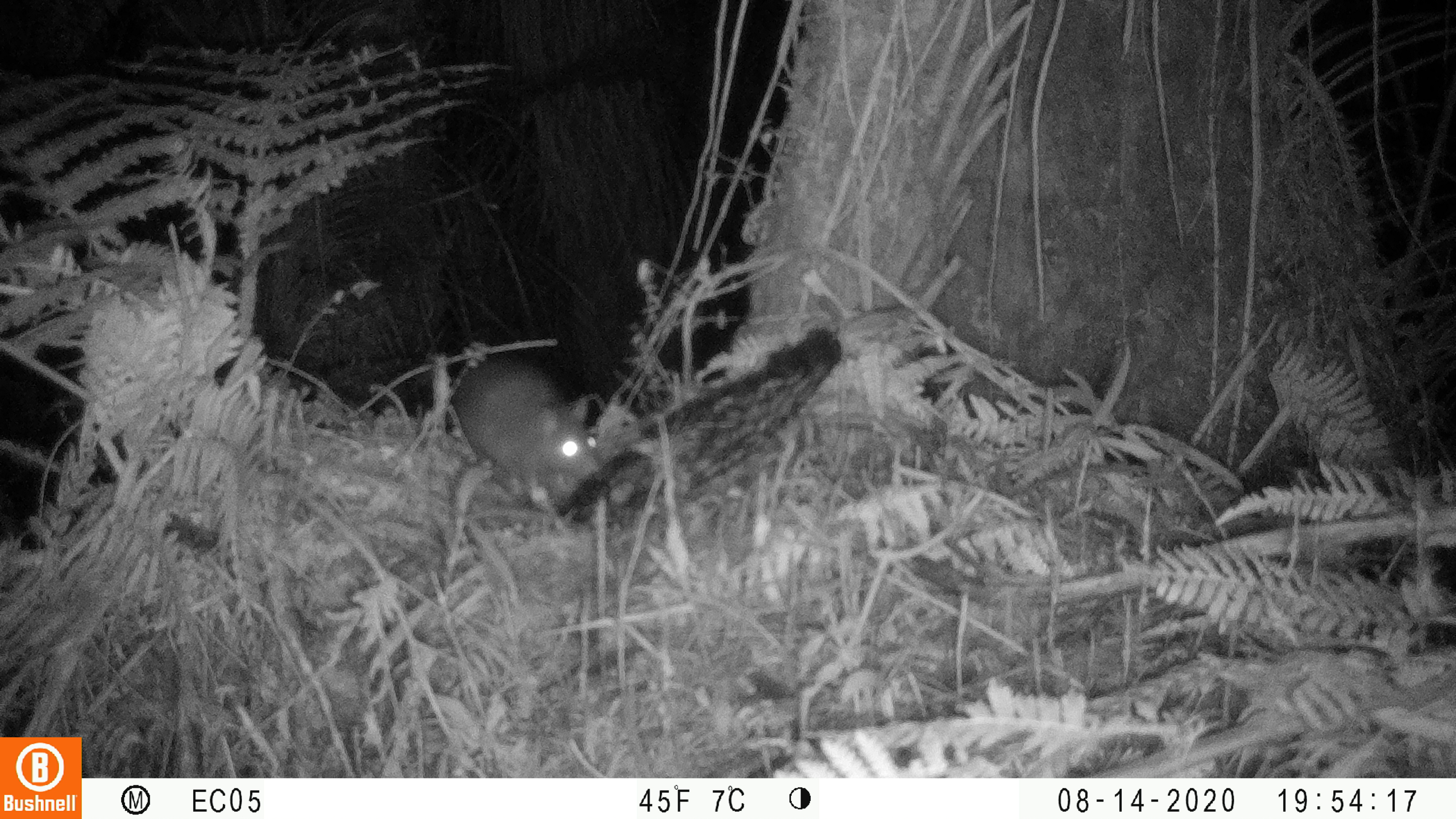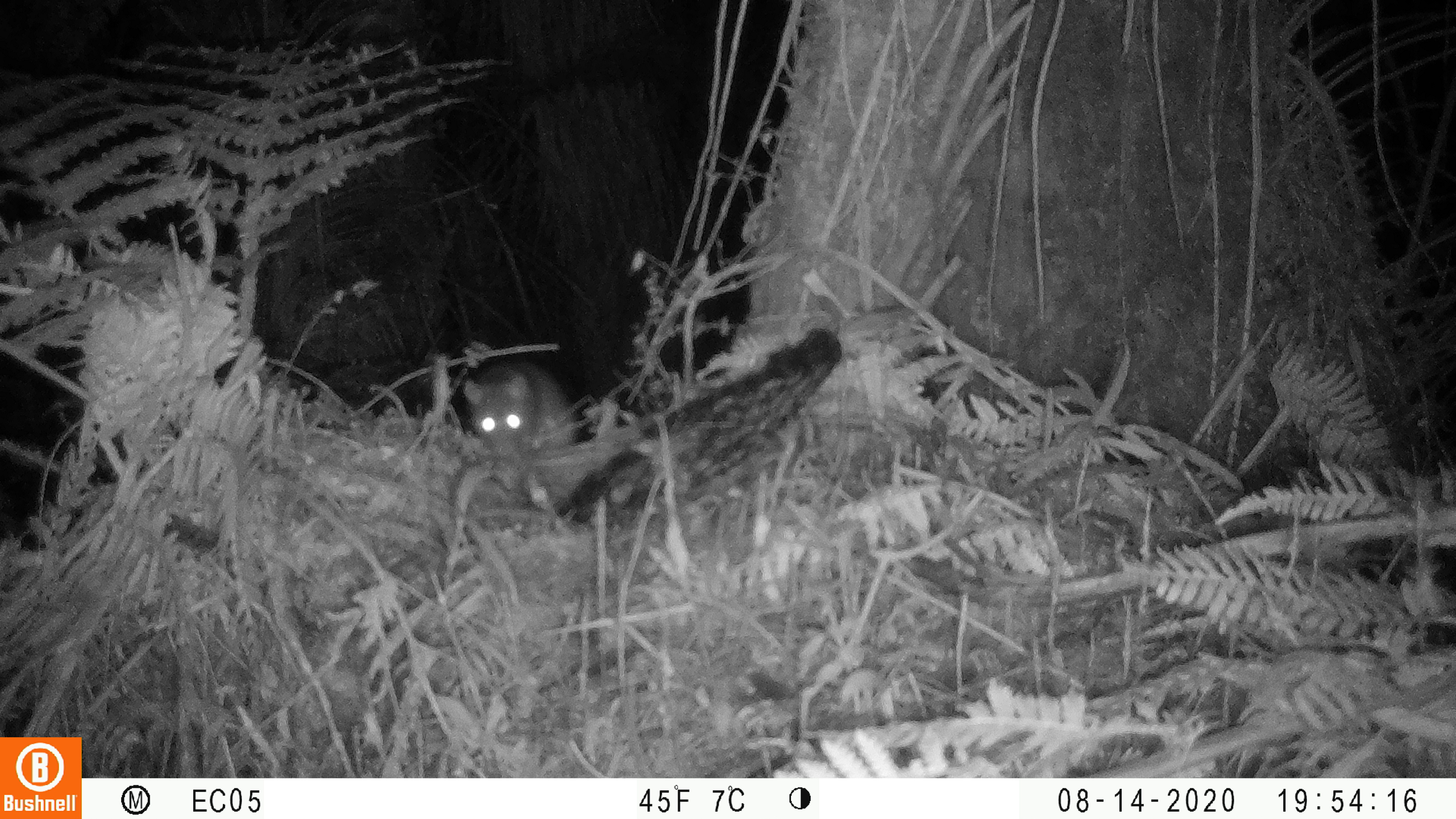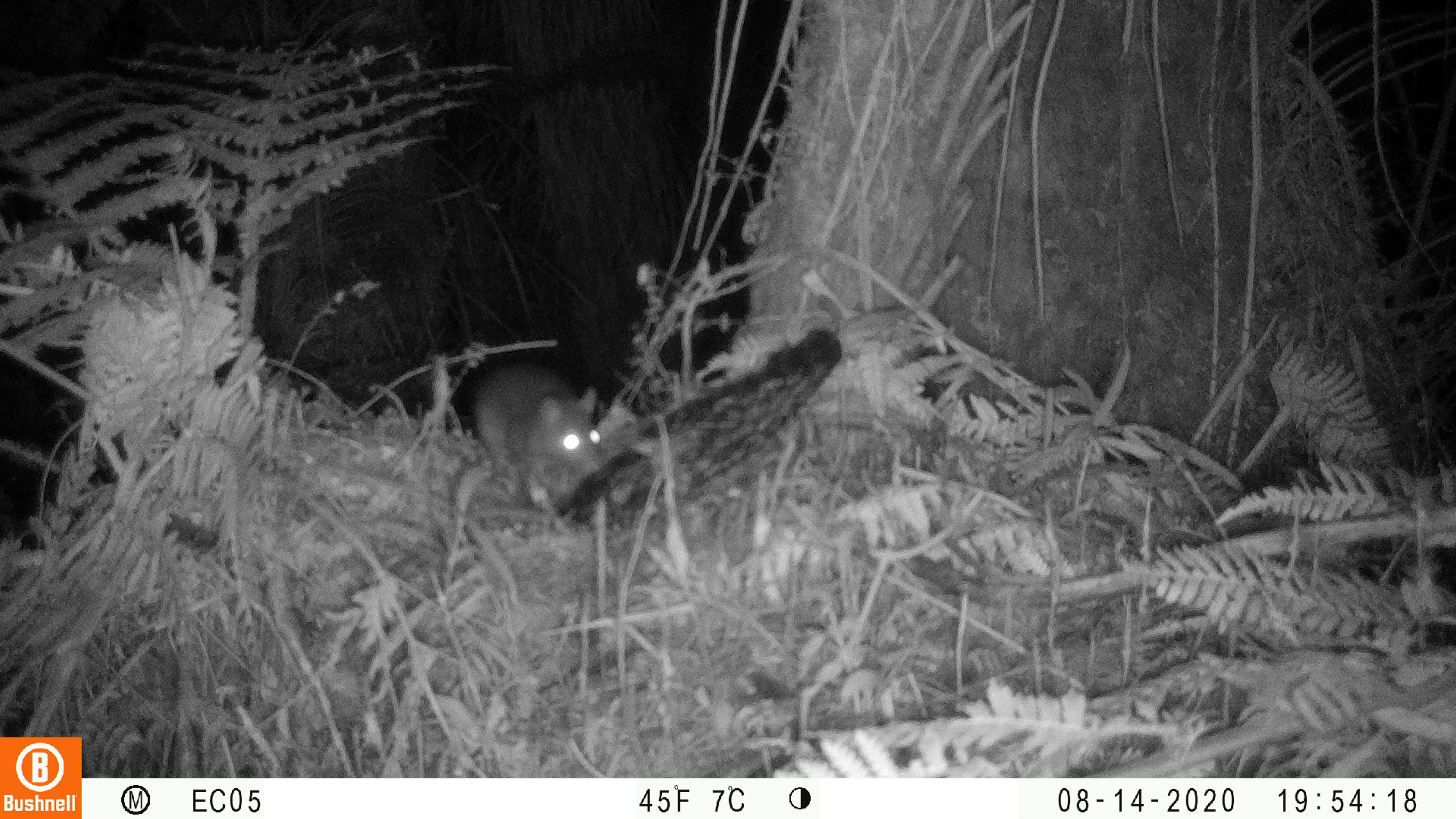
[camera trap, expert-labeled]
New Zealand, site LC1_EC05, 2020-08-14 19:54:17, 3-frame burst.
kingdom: Animalia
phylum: Chordata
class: Mammalia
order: Rodentia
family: Muridae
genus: Rattus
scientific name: Rattus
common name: rat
Rat (Rattus).